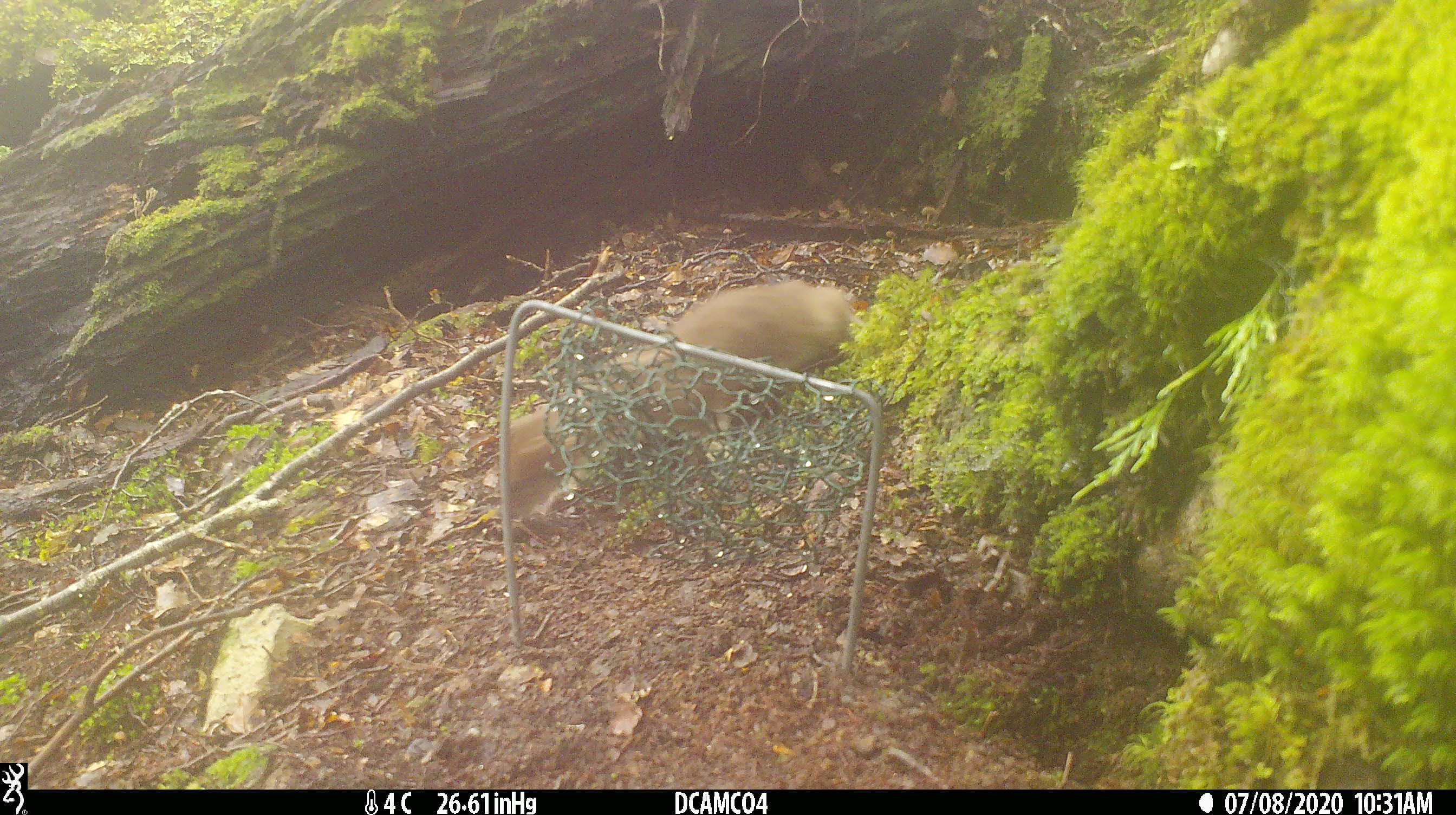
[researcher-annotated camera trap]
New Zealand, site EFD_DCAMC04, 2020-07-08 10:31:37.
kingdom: Animalia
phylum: Chordata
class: Mammalia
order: Carnivora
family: Mustelidae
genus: Mustela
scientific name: Mustela erminea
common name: stoat